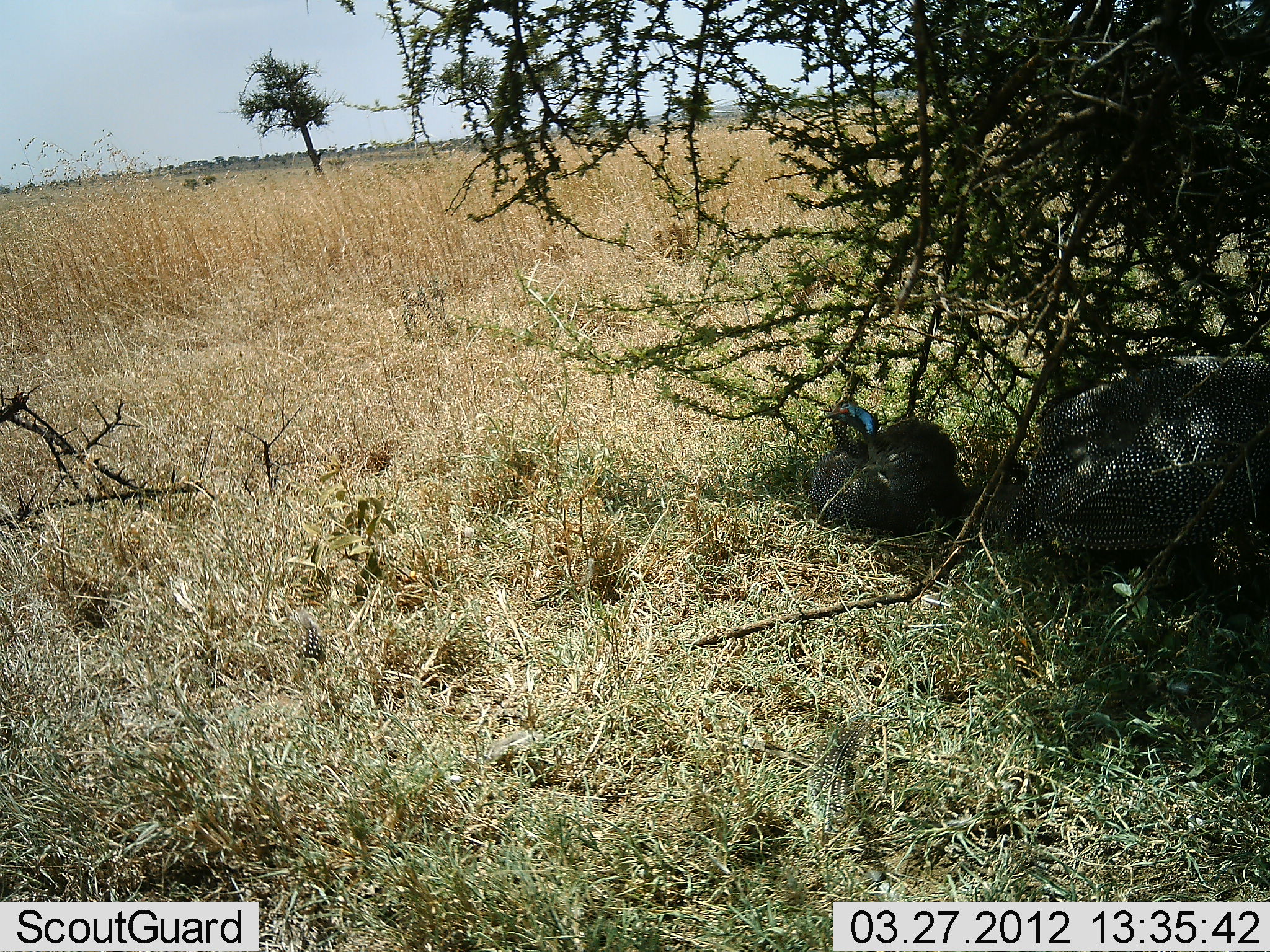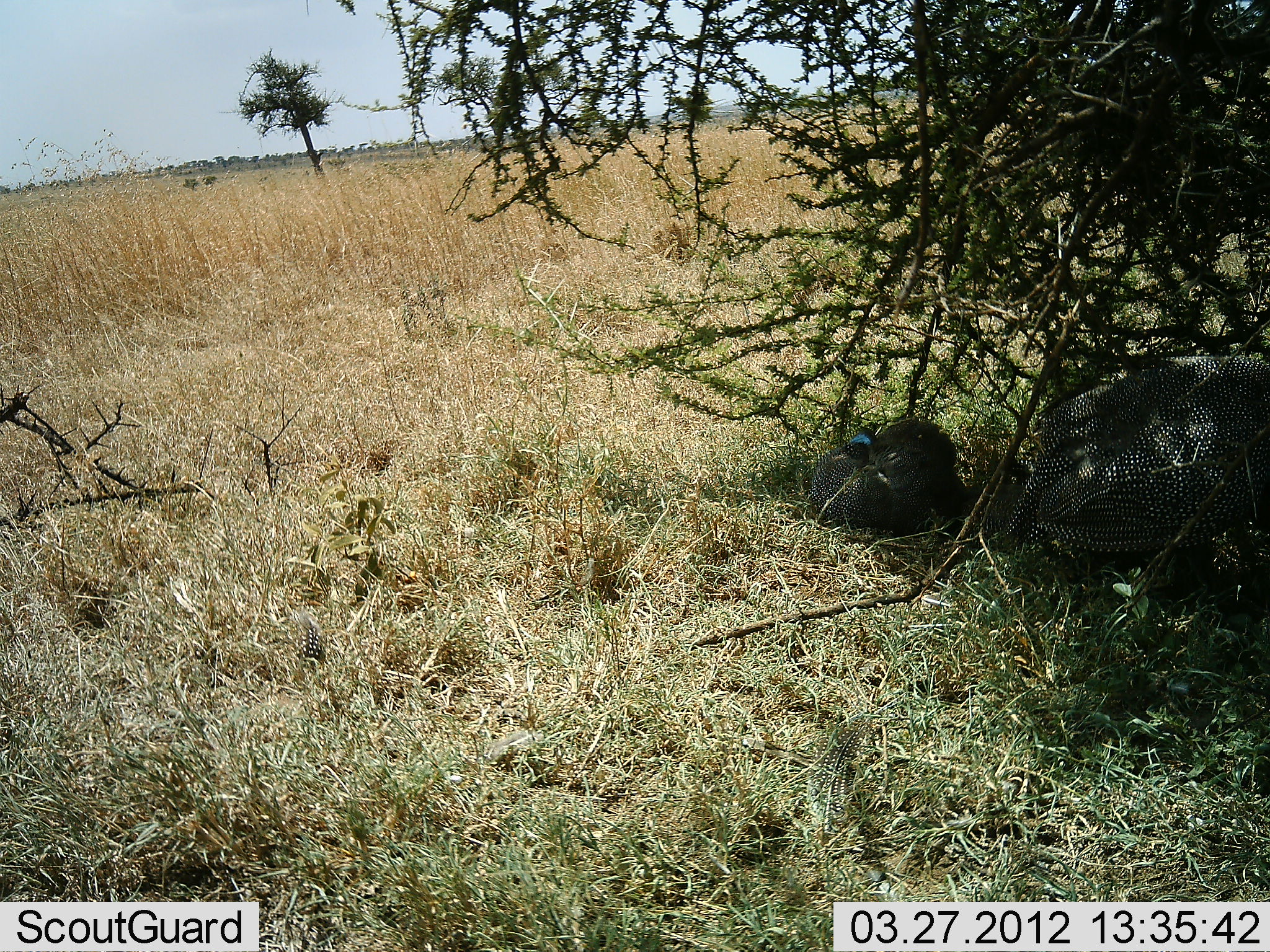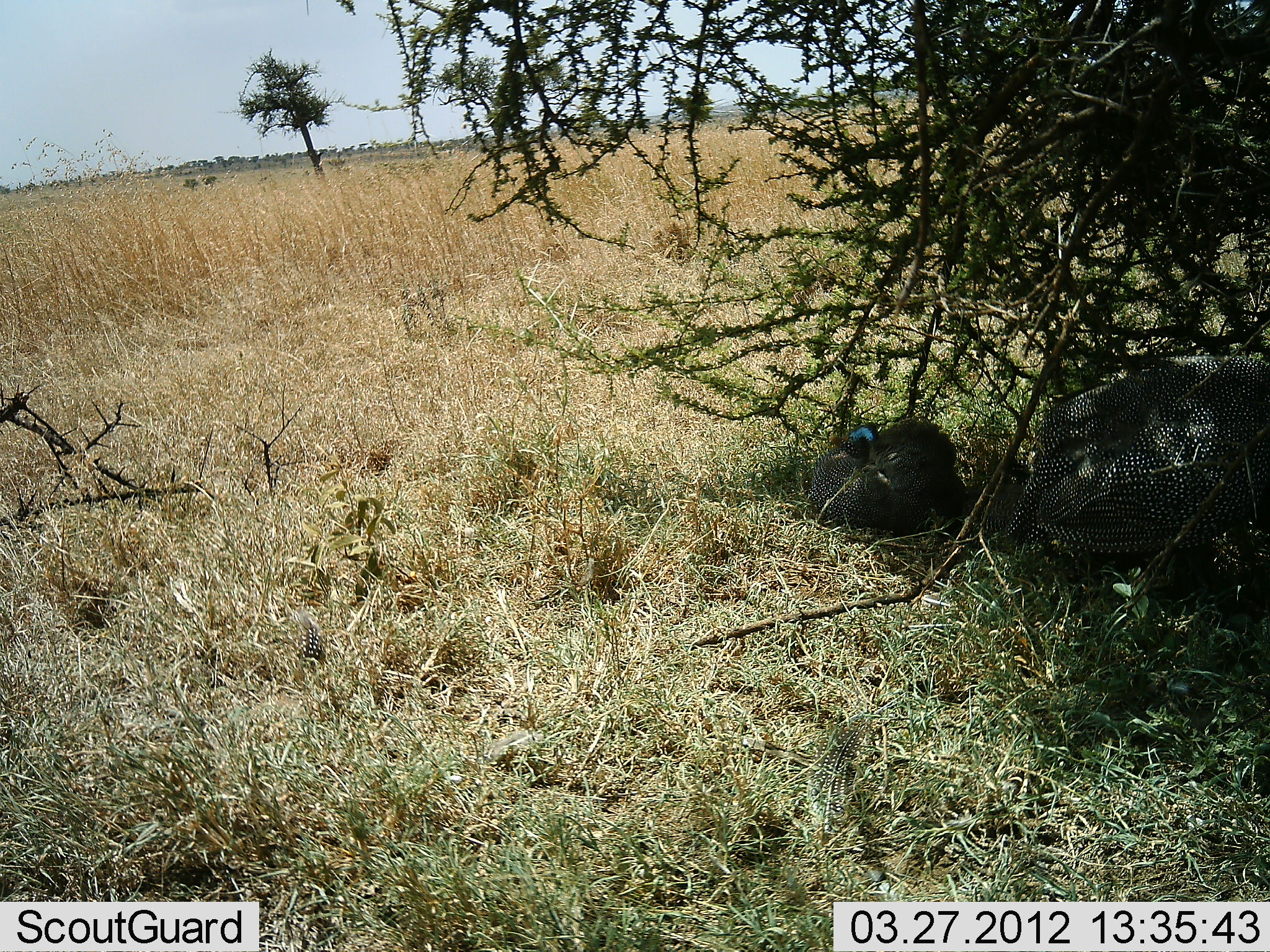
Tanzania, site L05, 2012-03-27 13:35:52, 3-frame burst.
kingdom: Animalia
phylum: Chordata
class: Aves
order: Galliformes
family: Numididae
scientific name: Numididae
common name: guinea fowl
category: guineafowl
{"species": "guineafowl (guinea fowl) (Numididae)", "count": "2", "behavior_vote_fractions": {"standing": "42%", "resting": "100%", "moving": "0%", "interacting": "0%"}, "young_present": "0%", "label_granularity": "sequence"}